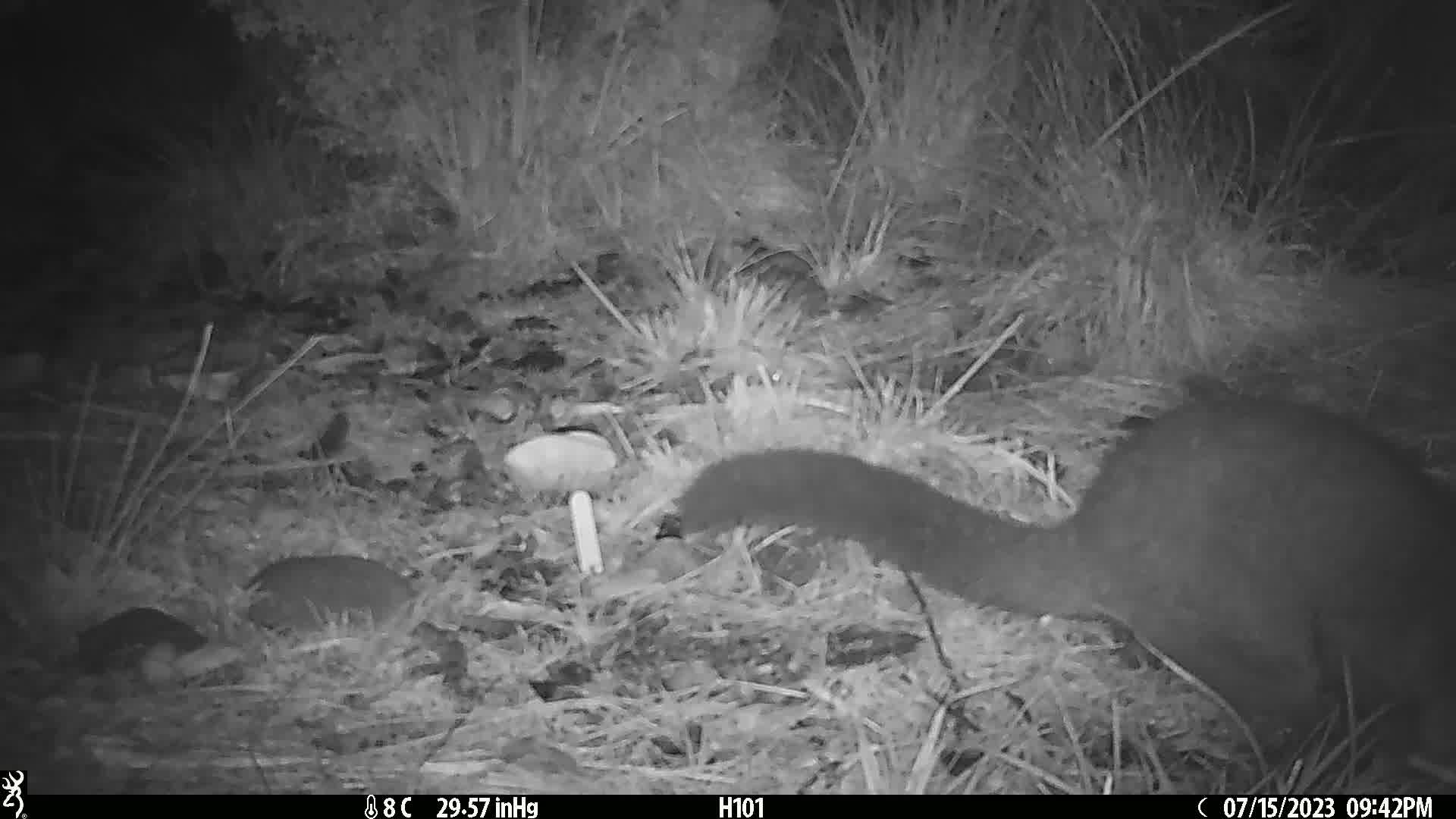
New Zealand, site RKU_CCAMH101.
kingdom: Animalia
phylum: Chordata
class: Mammalia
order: Diprotodontia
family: Phalangeridae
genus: Trichosurus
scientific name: Trichosurus vulpecula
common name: common brushtail possum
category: possum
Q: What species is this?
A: Possum (common brushtail possum) (Trichosurus vulpecula).